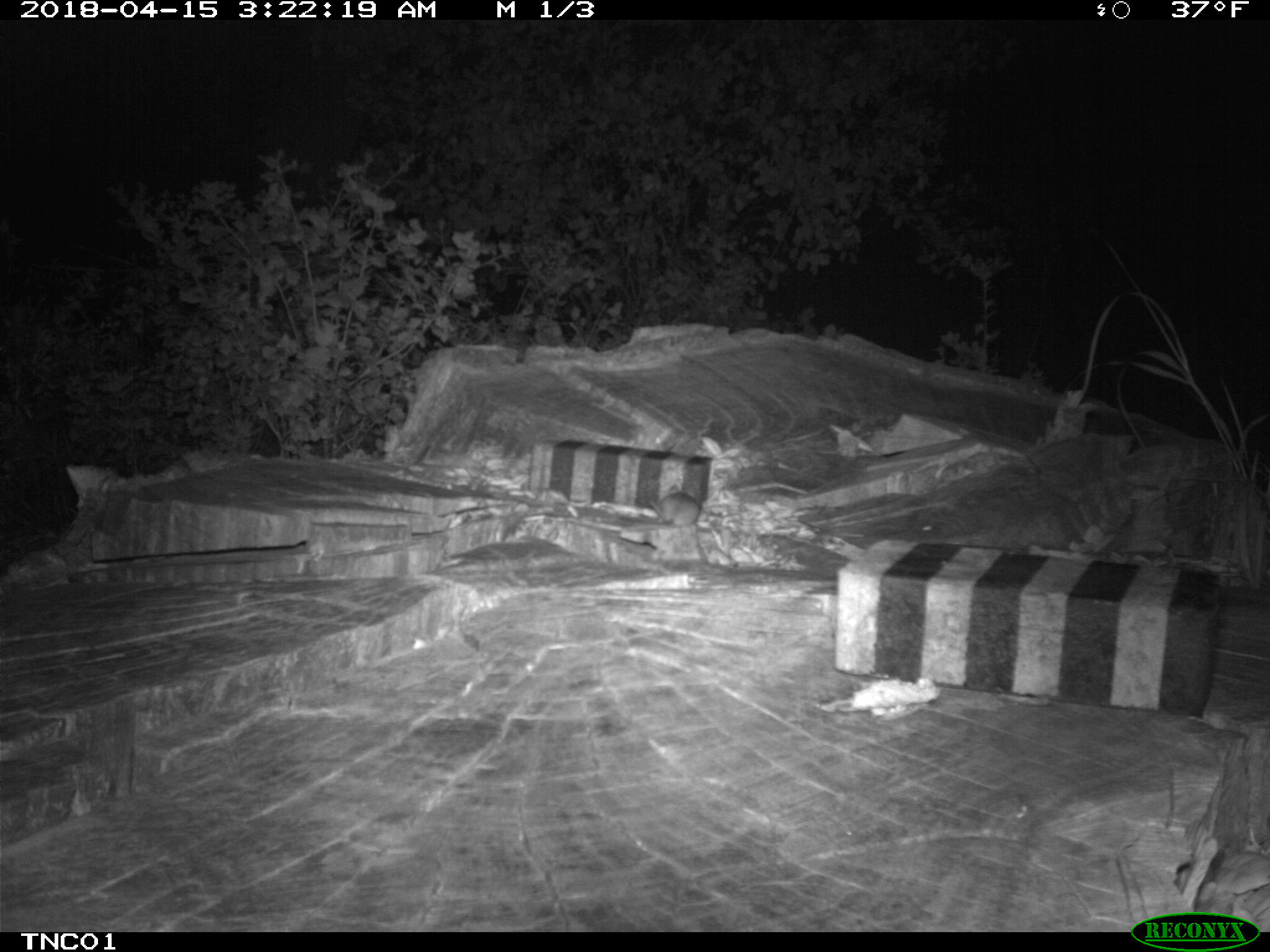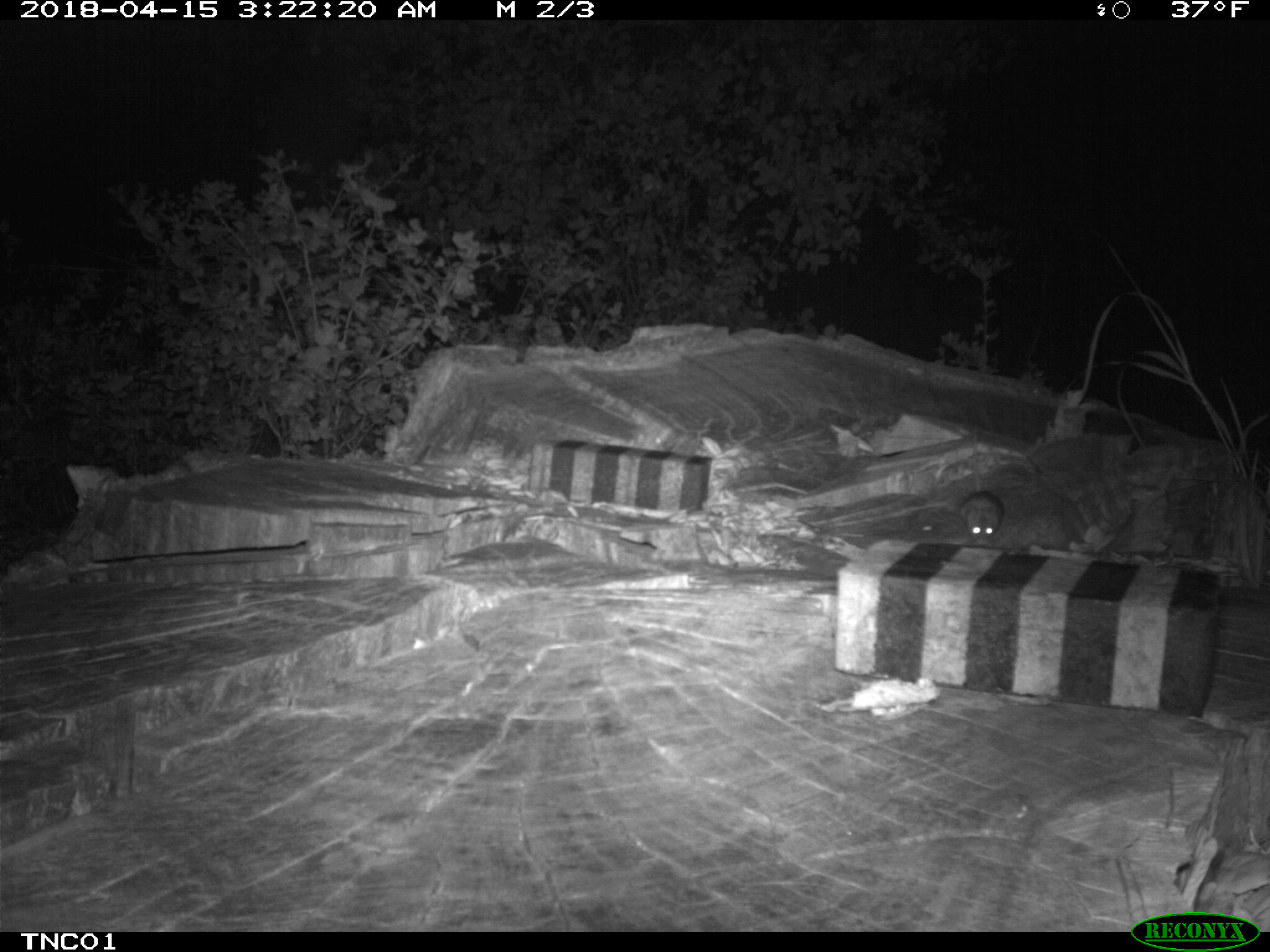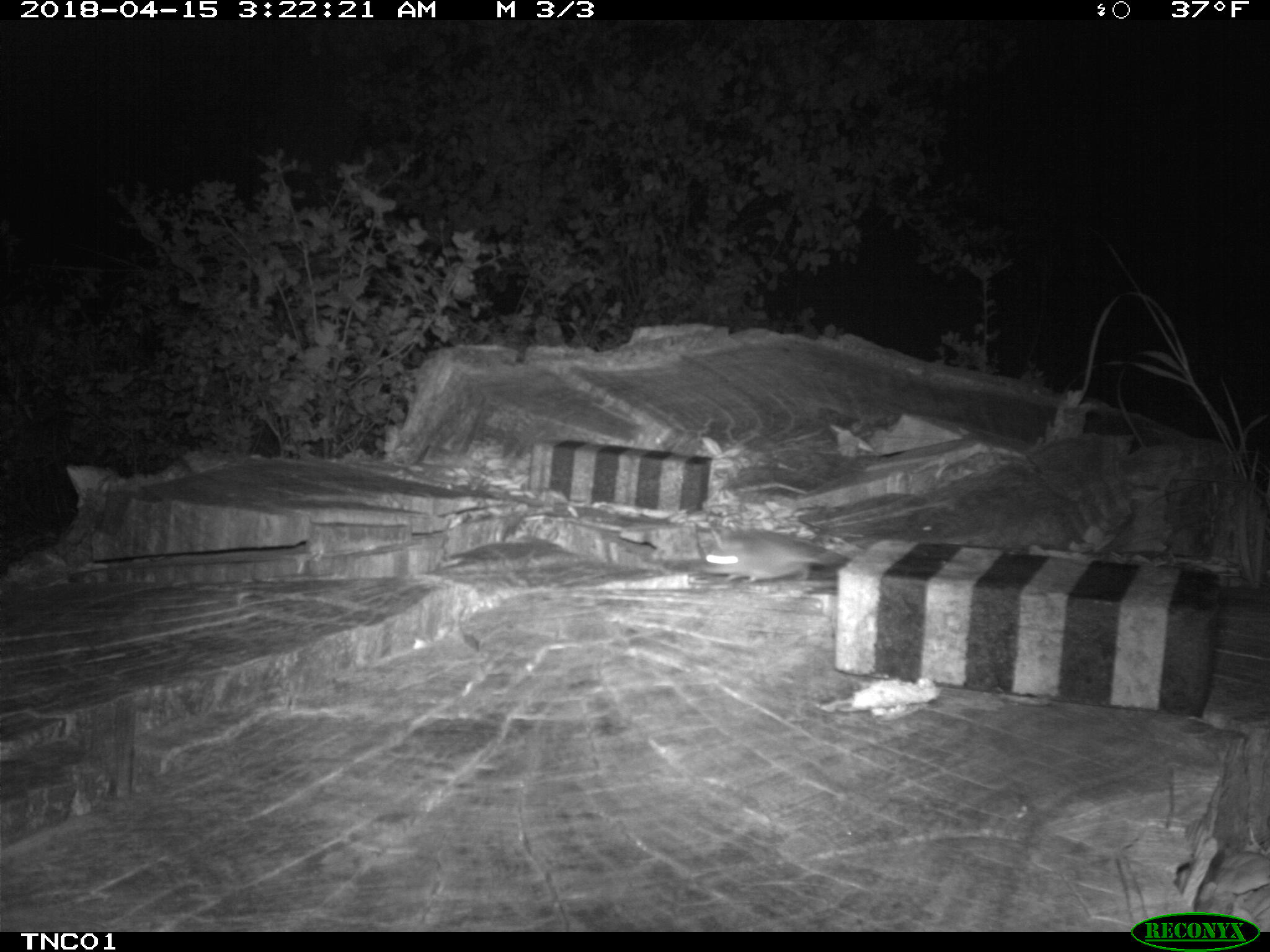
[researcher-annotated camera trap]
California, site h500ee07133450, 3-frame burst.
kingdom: Animalia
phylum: Chordata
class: Mammalia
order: Rodentia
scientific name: Rodentia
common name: rodent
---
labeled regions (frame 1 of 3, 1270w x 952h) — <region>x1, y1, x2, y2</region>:
rodent: <region>648, 485, 700, 527</region>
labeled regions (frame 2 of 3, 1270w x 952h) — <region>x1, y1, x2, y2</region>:
rodent: <region>957, 428, 1005, 545</region>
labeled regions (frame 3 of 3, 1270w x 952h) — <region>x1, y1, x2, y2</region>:
rodent: <region>695, 526, 850, 583</region>